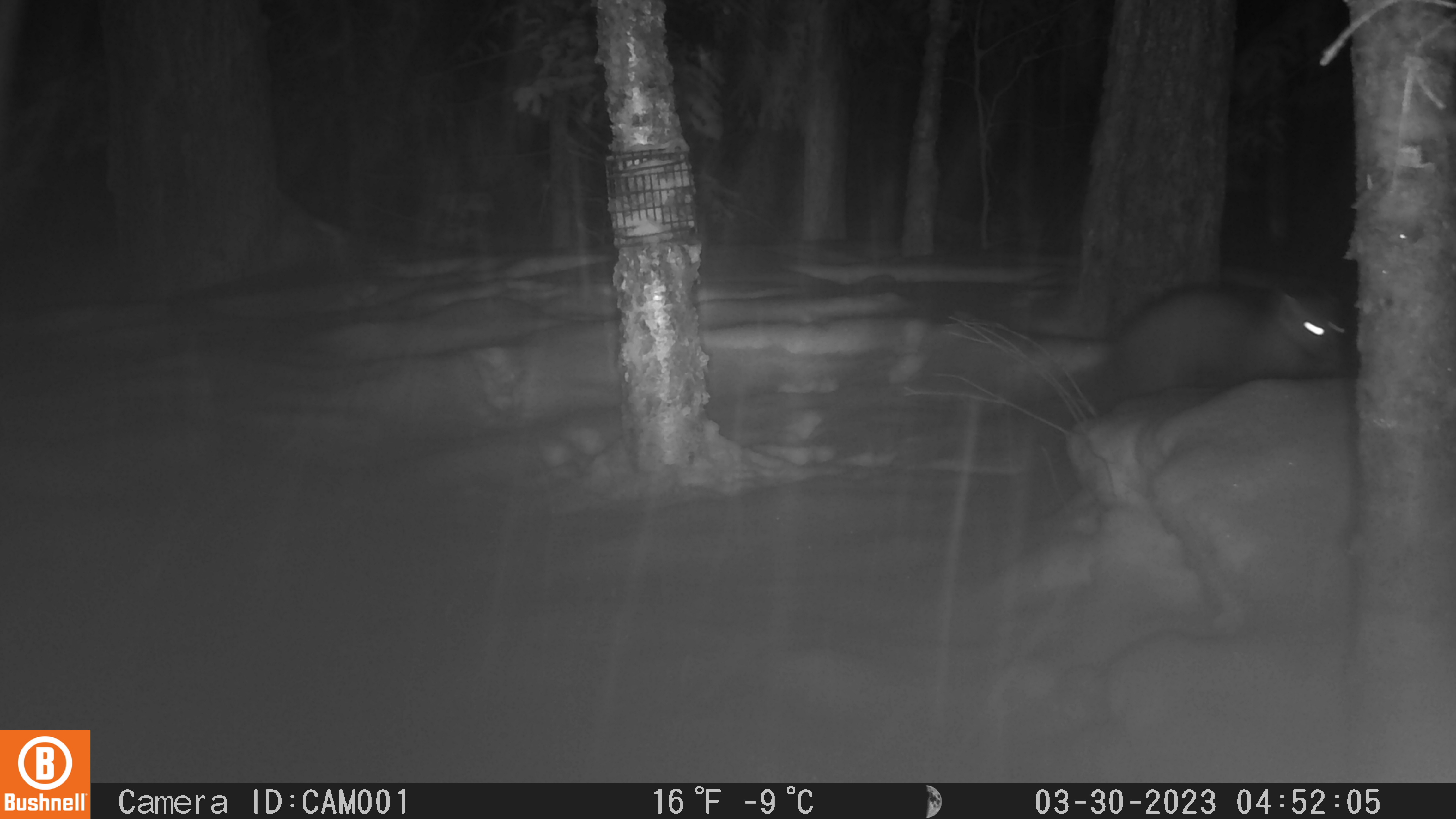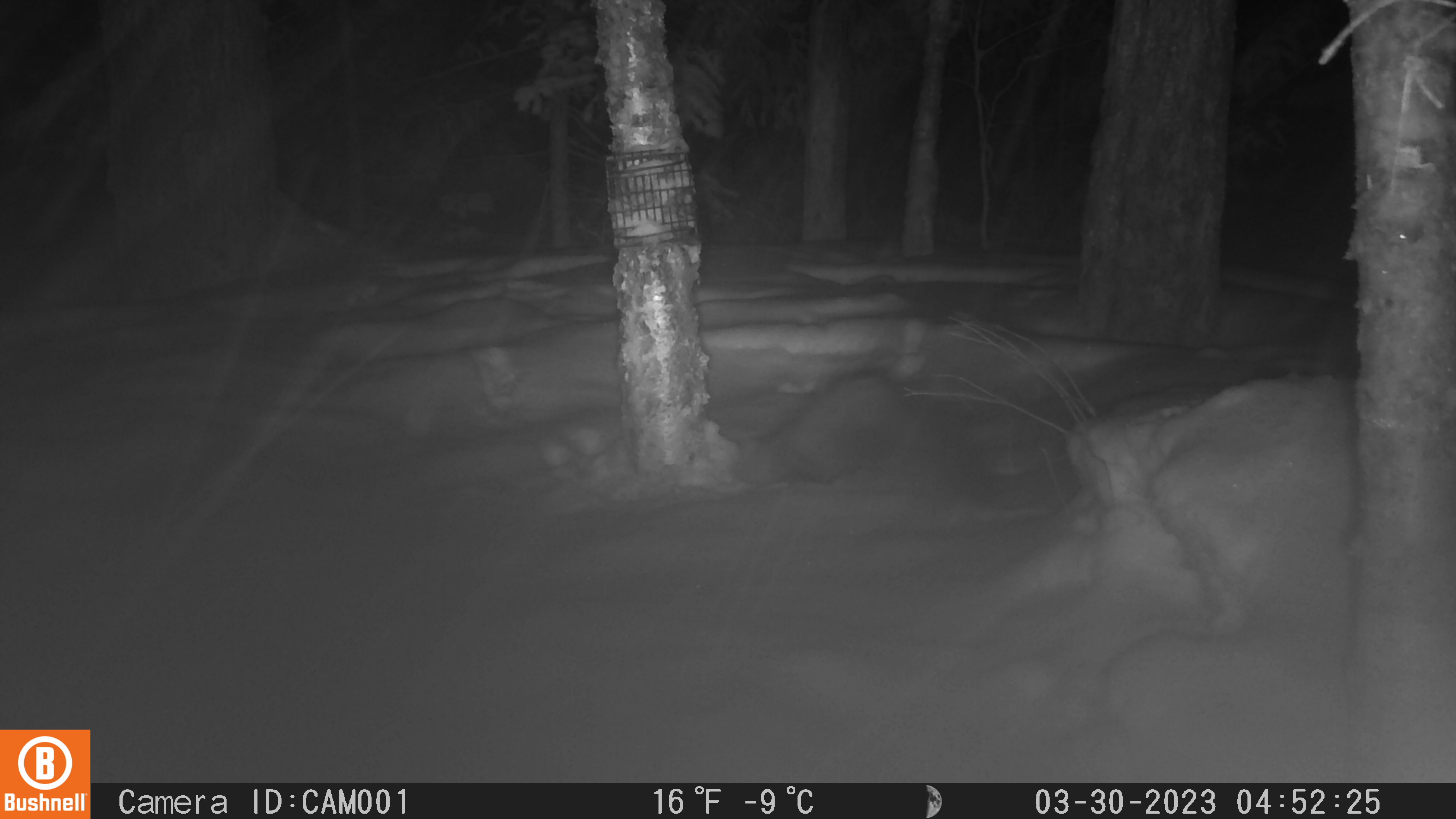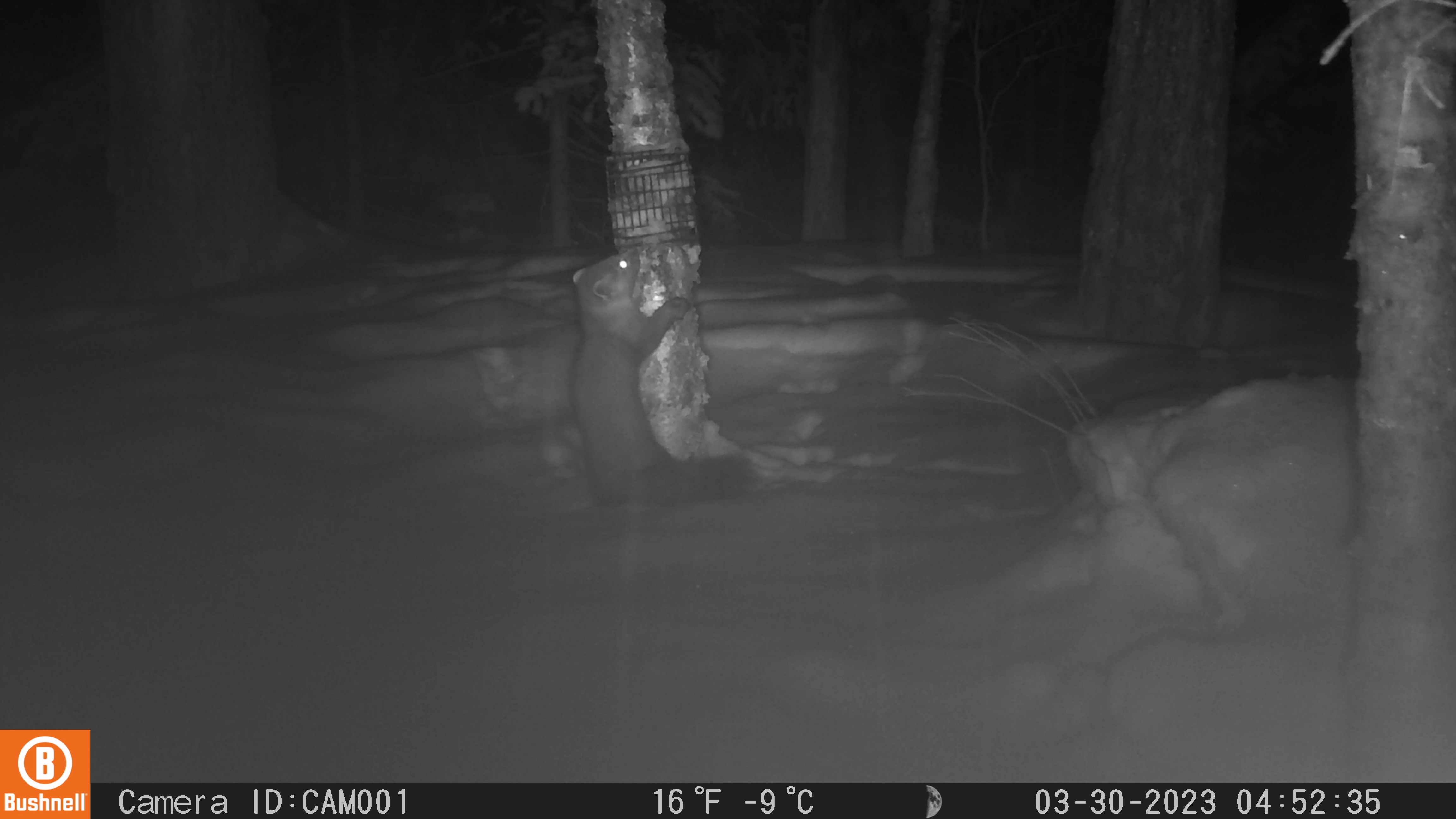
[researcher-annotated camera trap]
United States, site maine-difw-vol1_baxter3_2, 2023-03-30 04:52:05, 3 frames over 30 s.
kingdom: Animalia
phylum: Chordata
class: Mammalia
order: Carnivora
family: Mustelidae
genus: Martes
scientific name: Martes americana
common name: american marten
American marten (Martes americana).